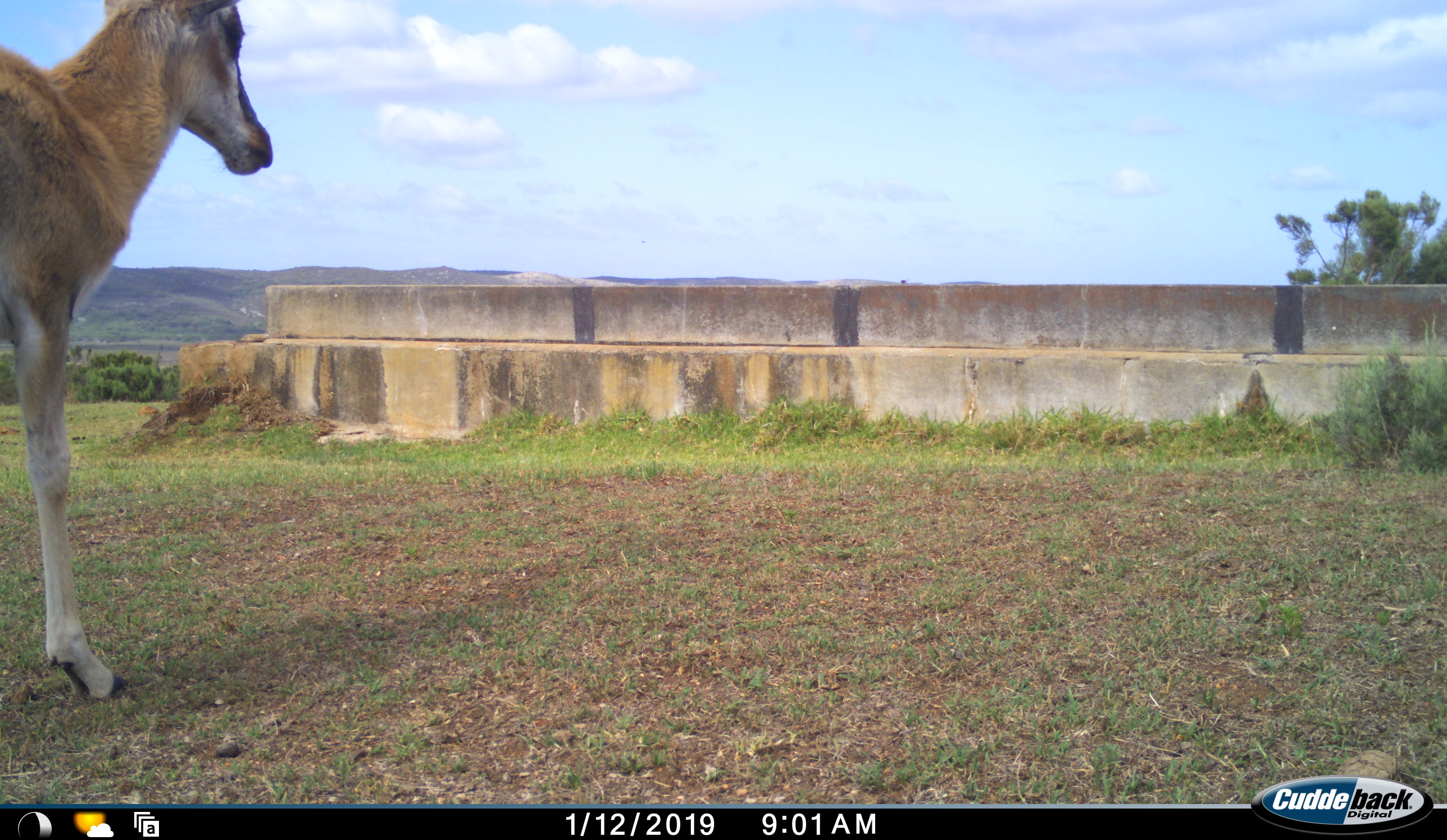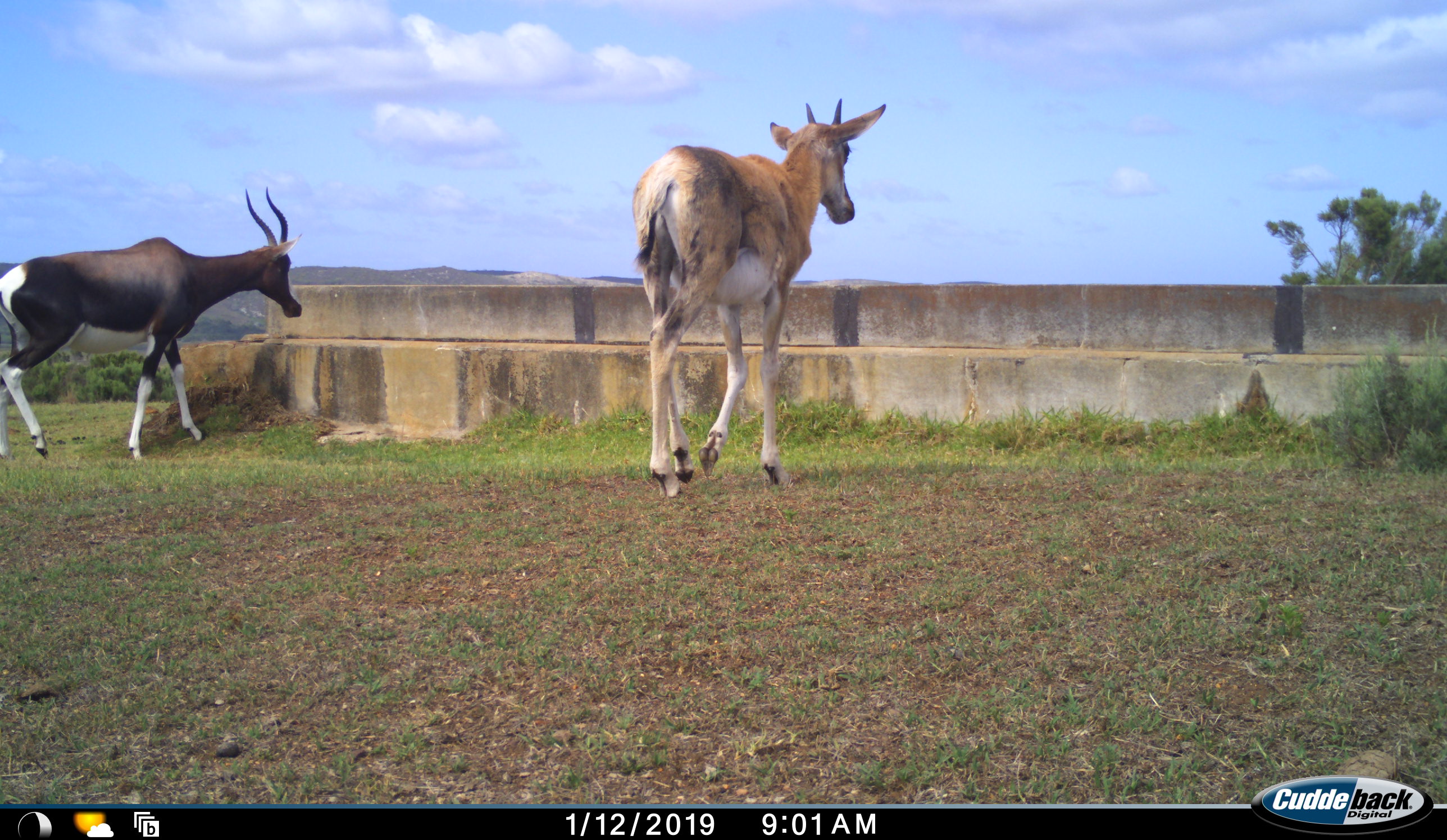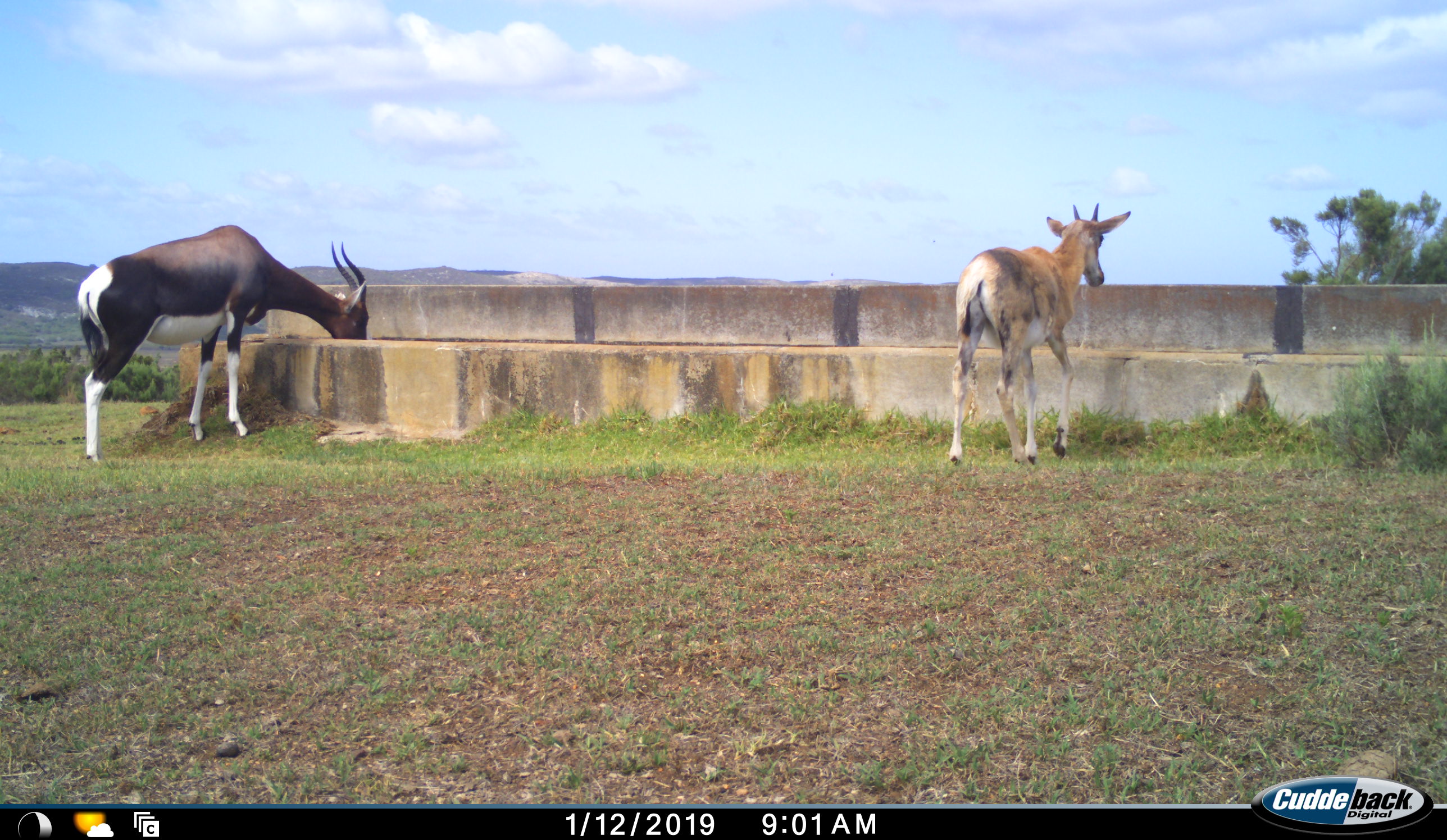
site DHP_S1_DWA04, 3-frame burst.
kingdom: Animalia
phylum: Chordata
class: Mammalia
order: Artiodactyla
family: Bovidae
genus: Damaliscus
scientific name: Damaliscus pygargus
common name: bontebok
Bontebok (Damaliscus pygargus), count 2. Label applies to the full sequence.